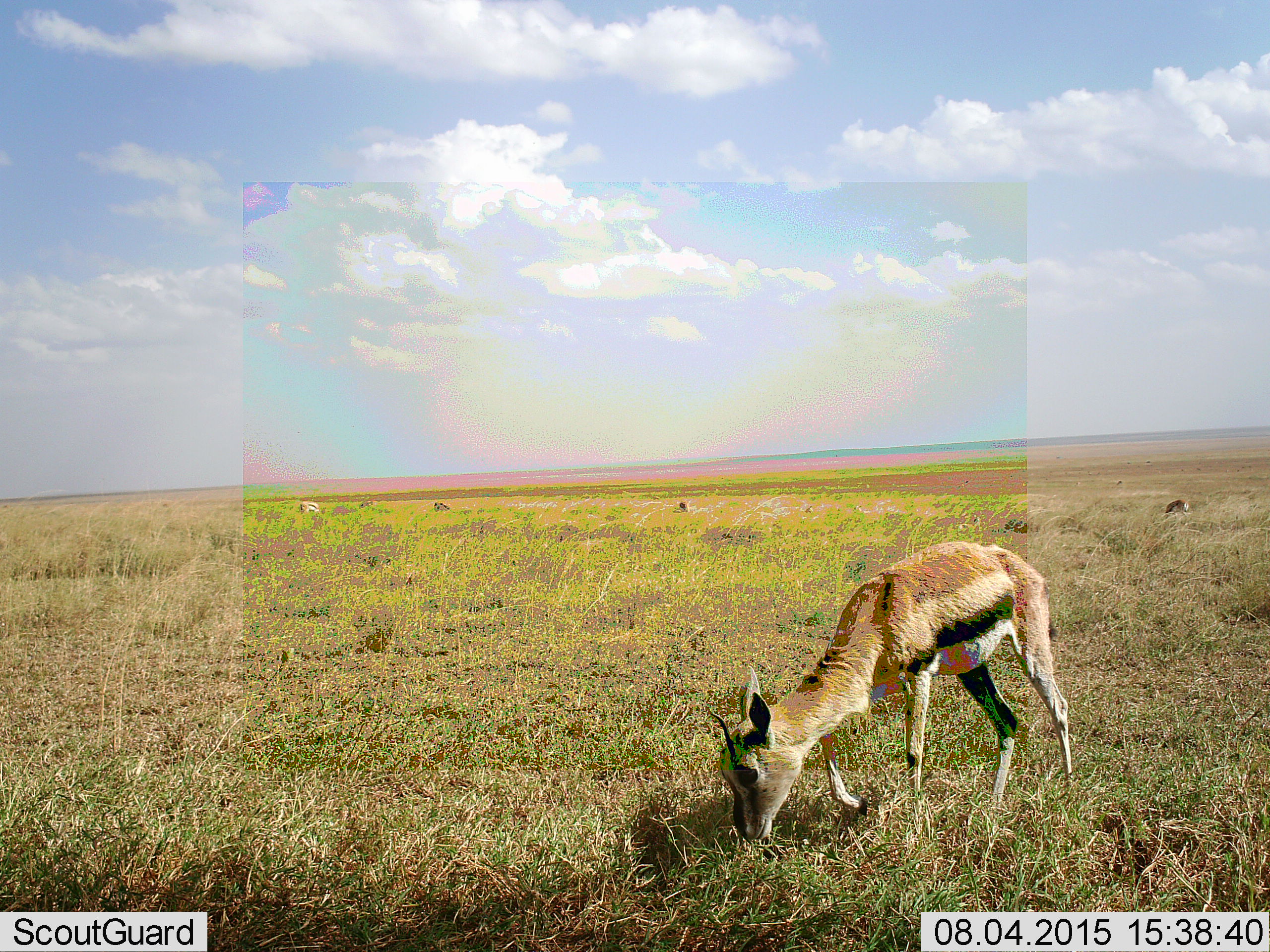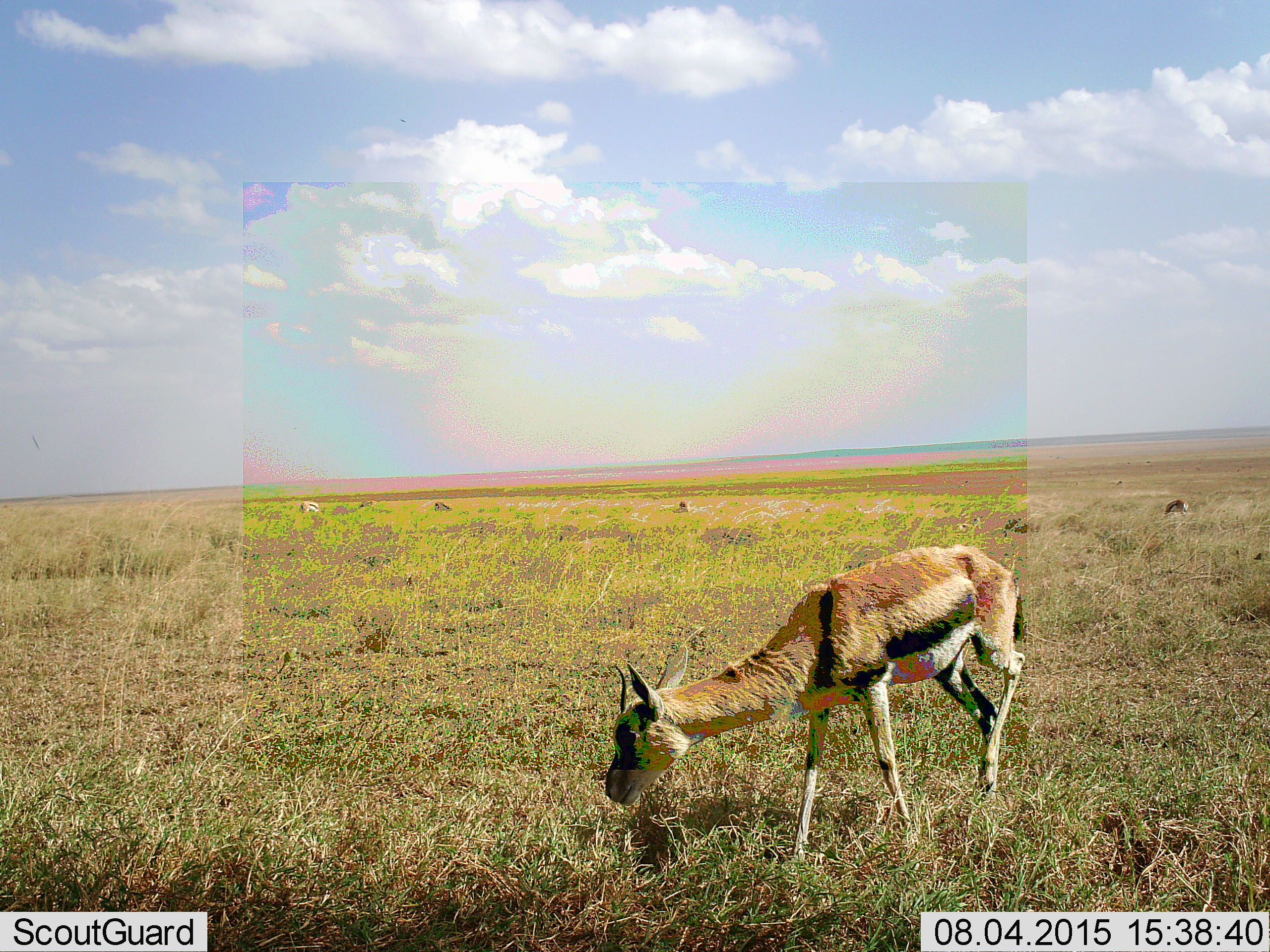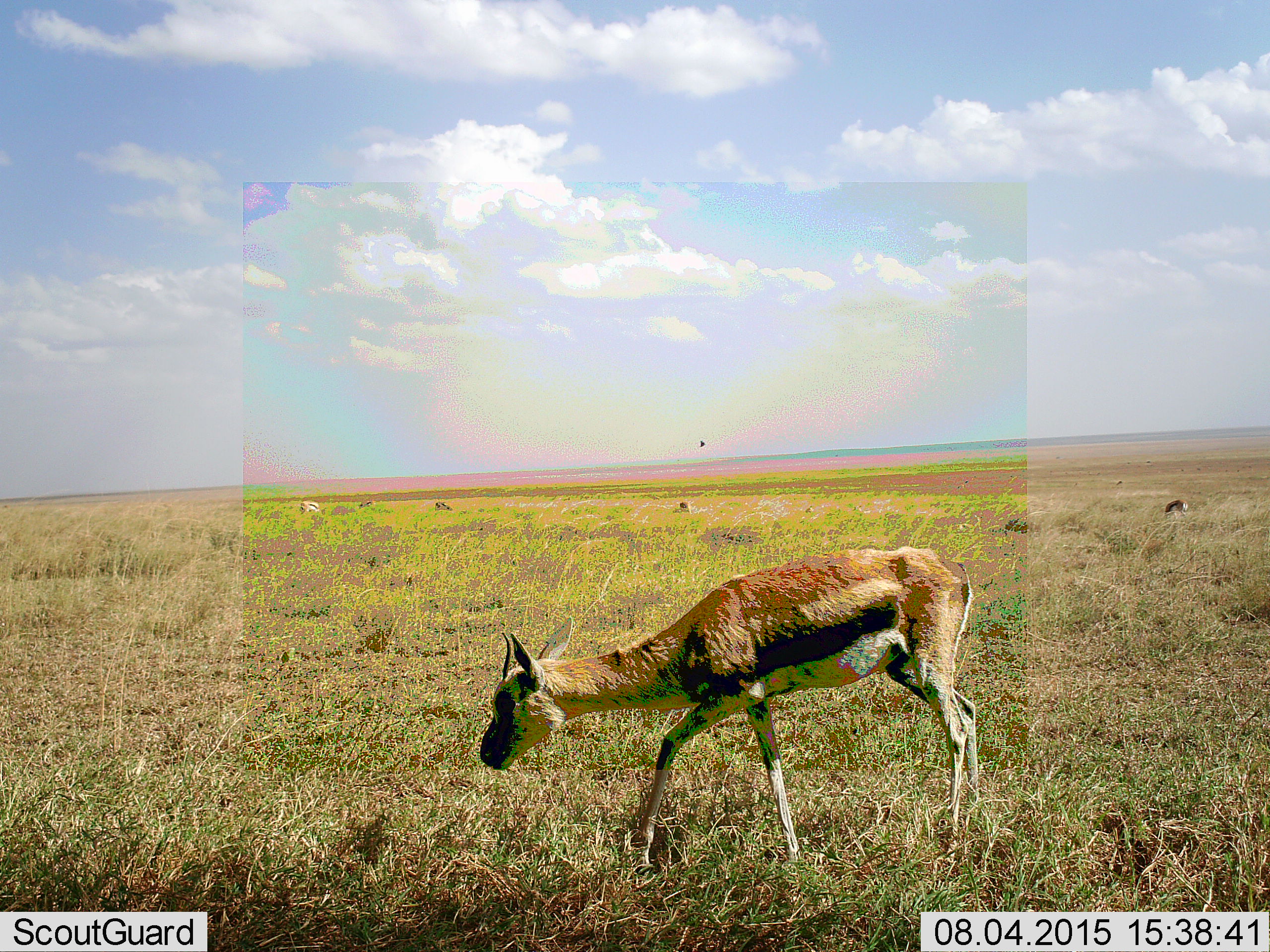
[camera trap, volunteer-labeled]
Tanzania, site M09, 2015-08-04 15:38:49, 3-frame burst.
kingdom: Animalia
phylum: Chordata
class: Mammalia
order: Artiodactyla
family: Bovidae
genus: Eudorcas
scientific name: Eudorcas thomsonii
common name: thomson's gazelle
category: gazellethomsons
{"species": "gazellethomsons (thomson's gazelle) (Eudorcas thomsonii)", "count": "7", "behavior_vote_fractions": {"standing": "30%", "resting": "0%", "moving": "40%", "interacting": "0%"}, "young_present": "20%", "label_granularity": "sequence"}